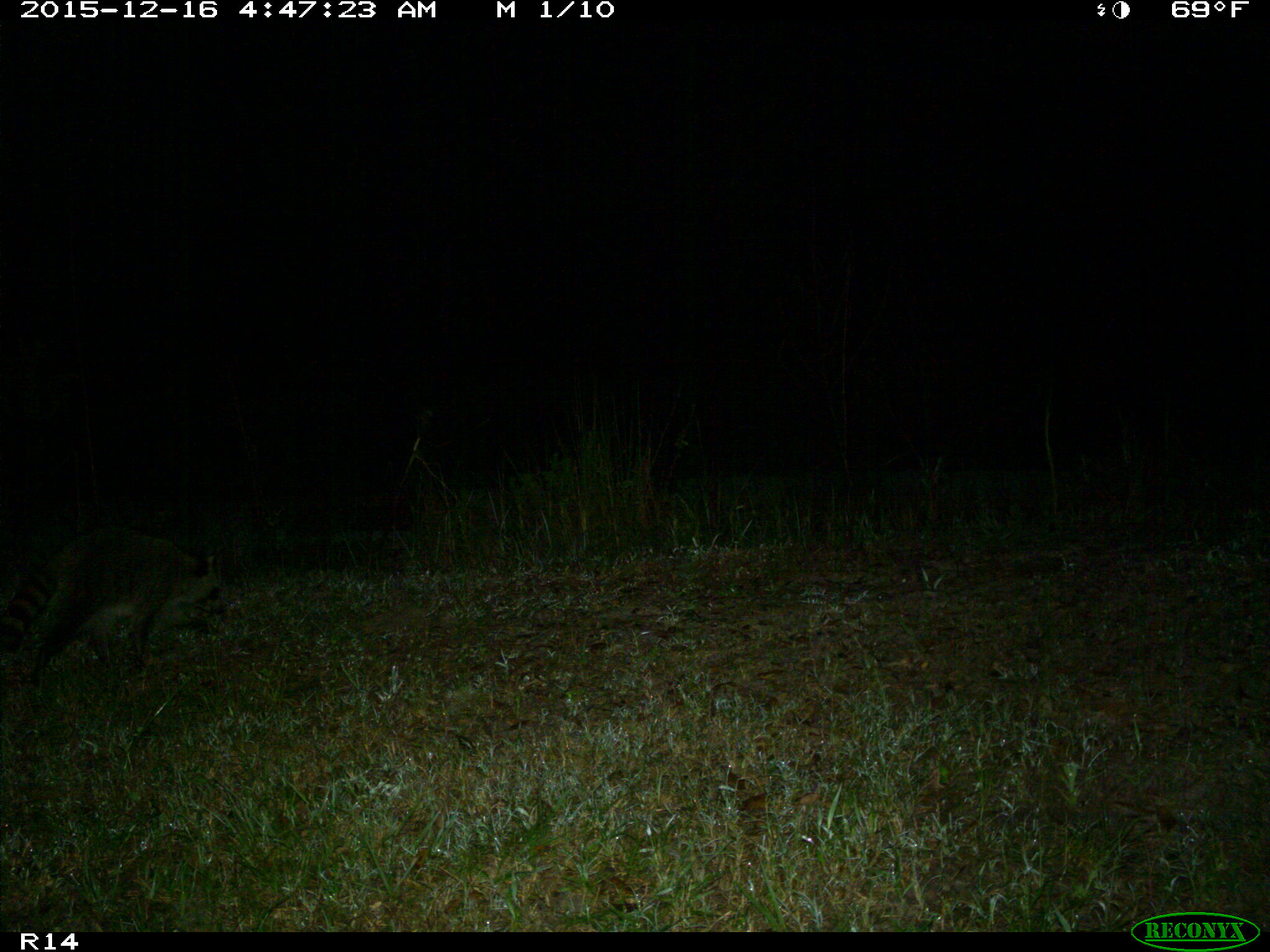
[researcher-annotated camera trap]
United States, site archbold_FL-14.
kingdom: Animalia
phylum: Chordata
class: Mammalia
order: Carnivora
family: Procyonidae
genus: Procyon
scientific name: Procyon lotor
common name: common raccoon